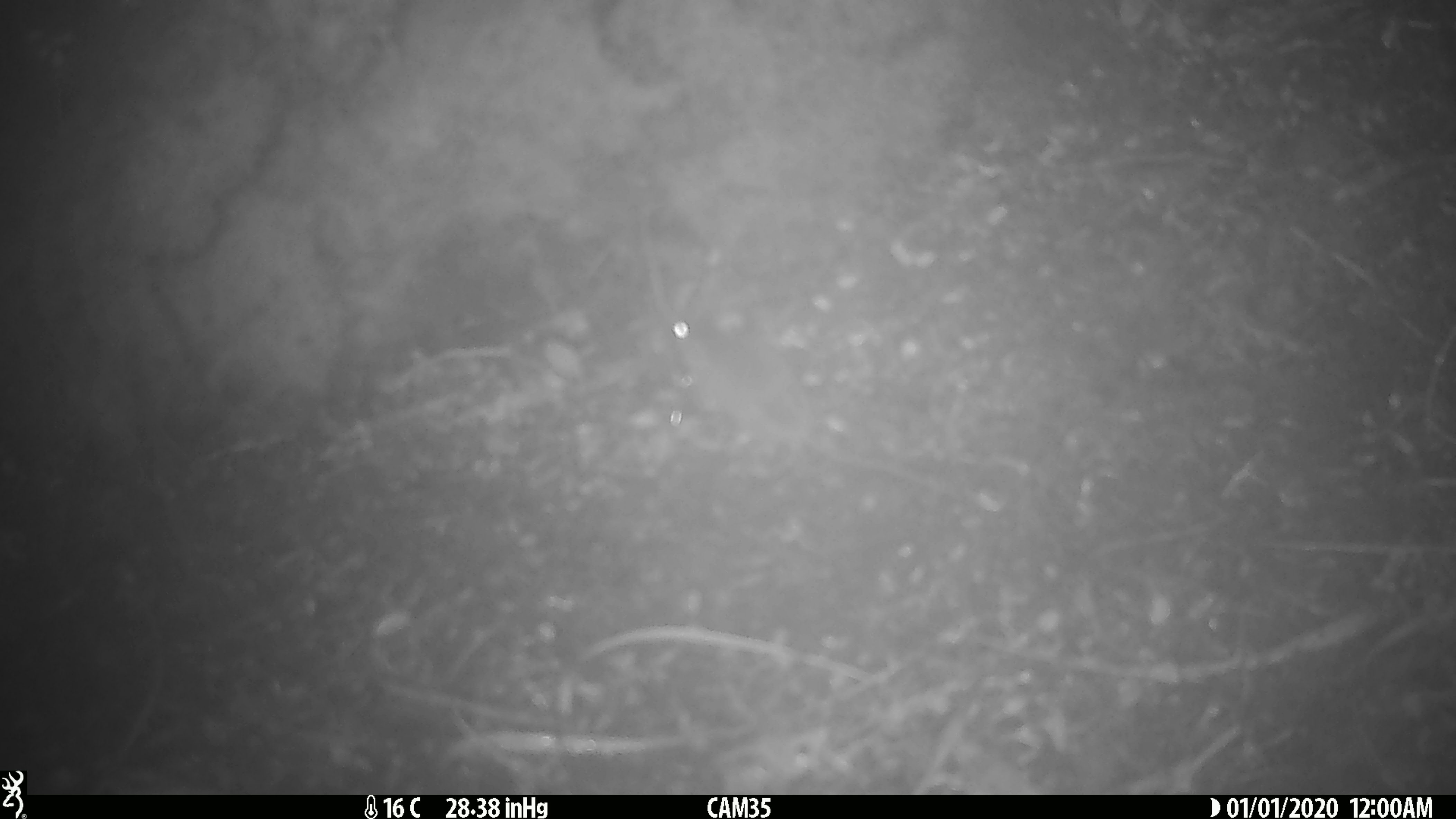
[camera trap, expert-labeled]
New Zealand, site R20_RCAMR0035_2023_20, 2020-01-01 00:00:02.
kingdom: Animalia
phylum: Chordata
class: Mammalia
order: Rodentia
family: Muridae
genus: Mus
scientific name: Mus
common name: mouse